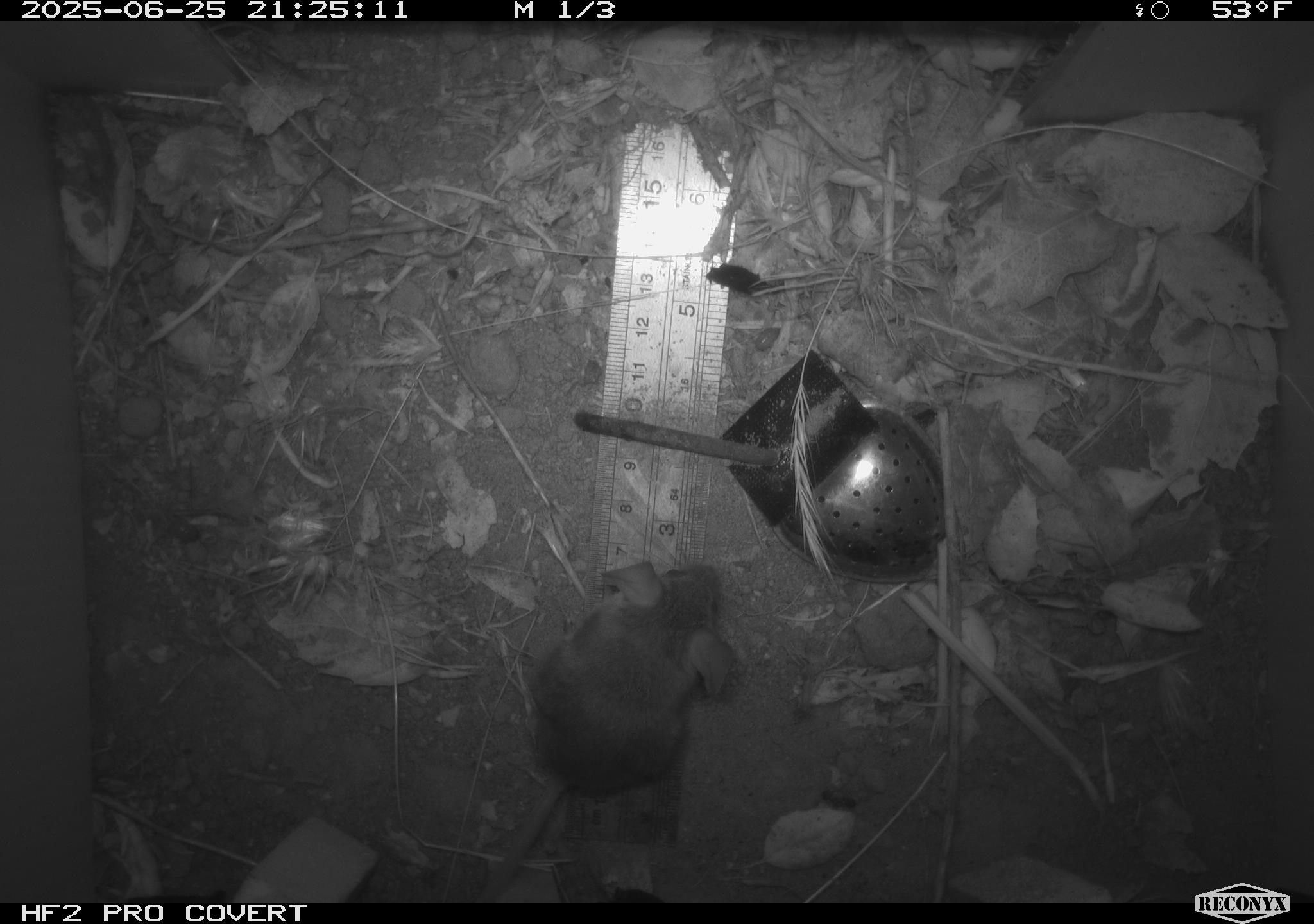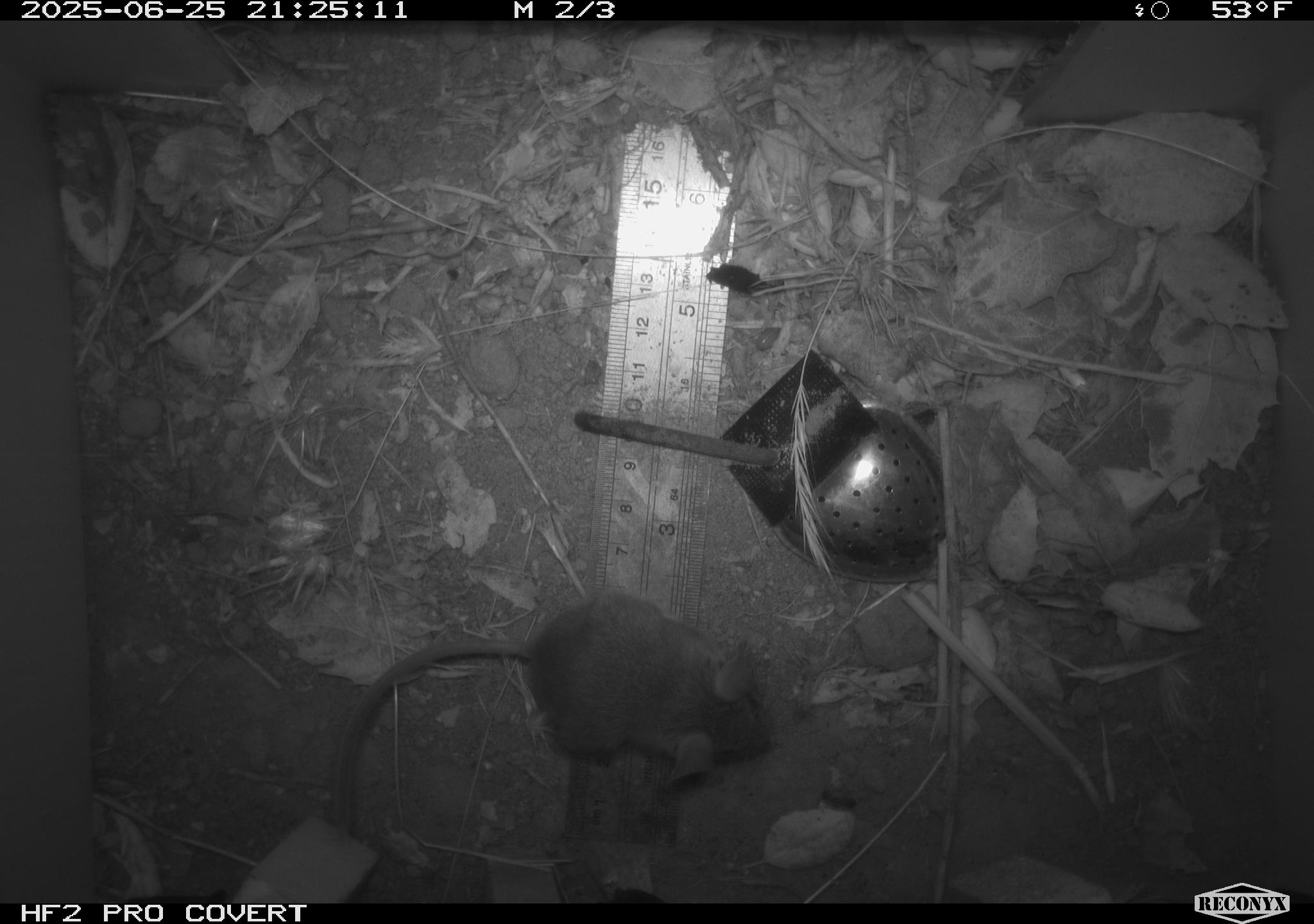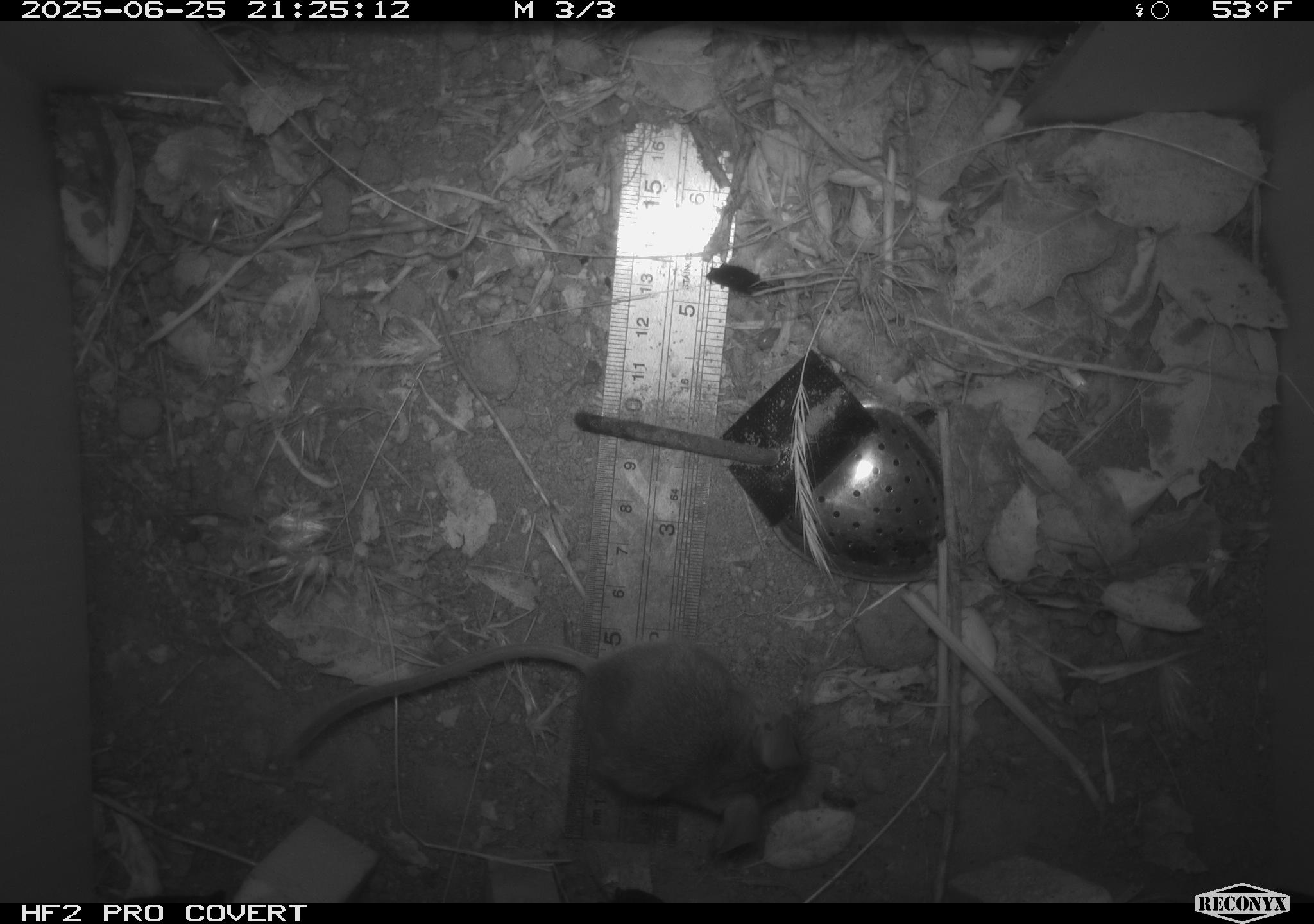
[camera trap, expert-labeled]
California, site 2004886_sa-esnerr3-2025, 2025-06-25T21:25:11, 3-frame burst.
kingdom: Animalia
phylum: Chordata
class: Mammalia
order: Rodentia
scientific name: Rodentia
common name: rodent